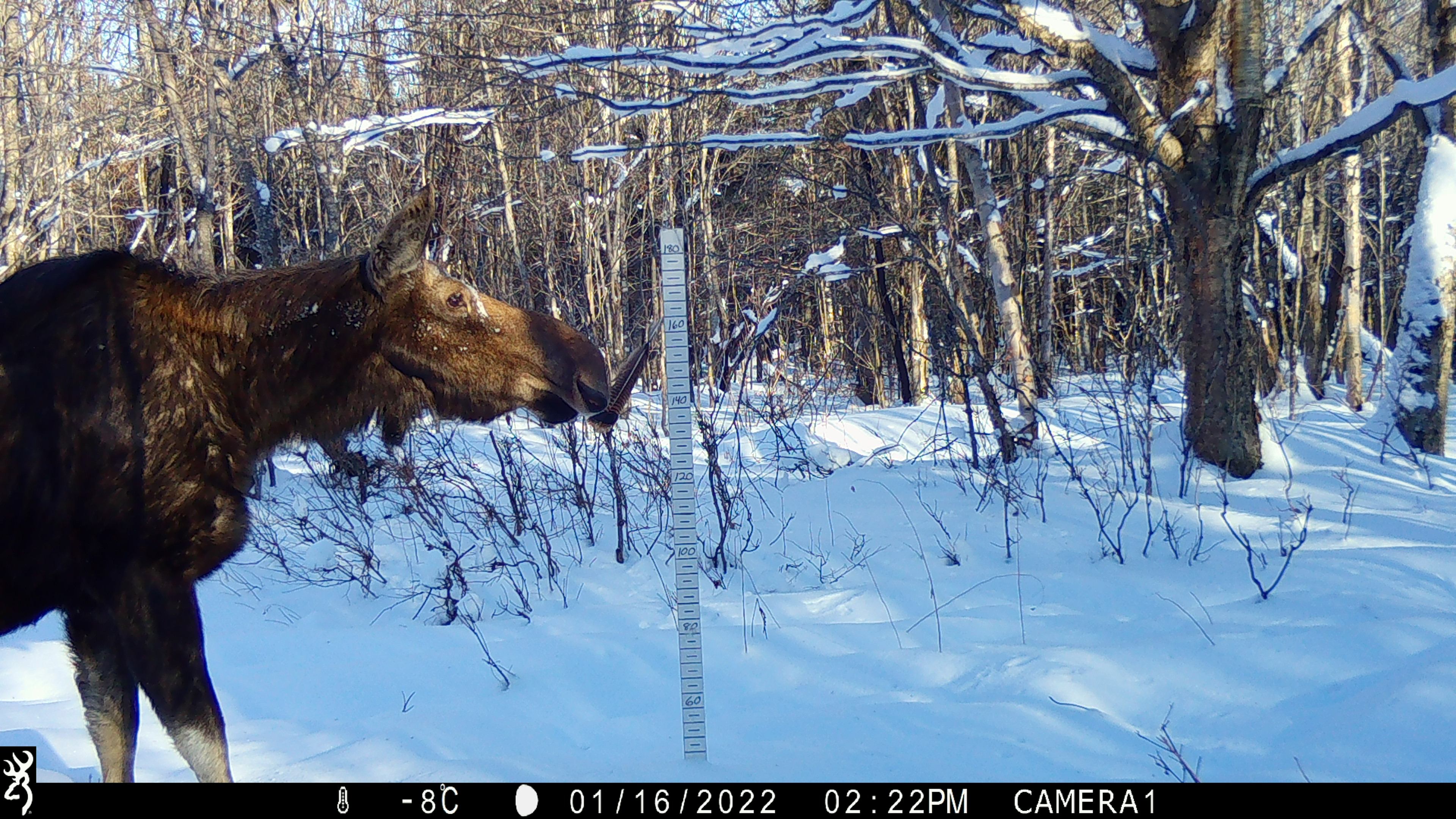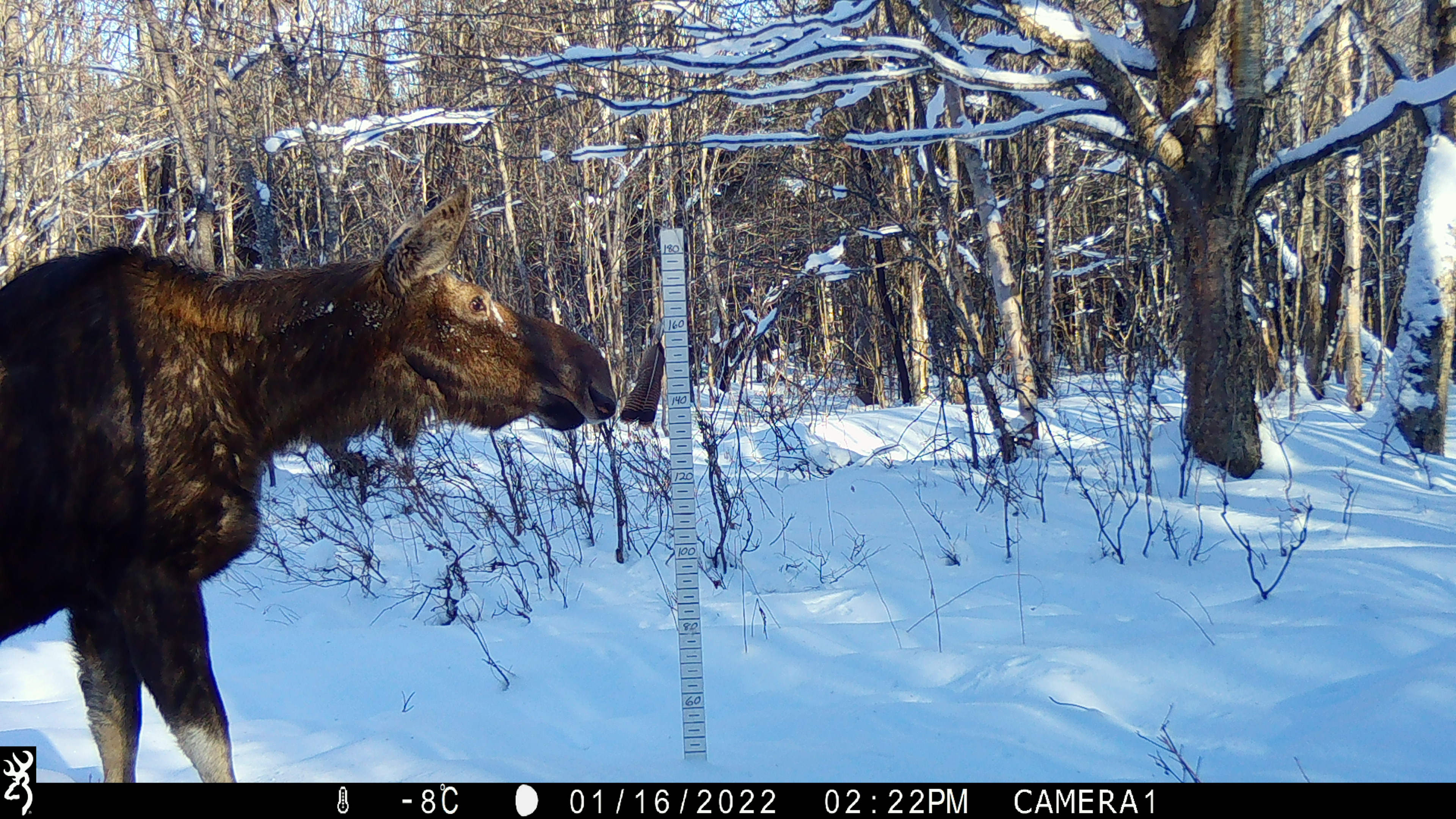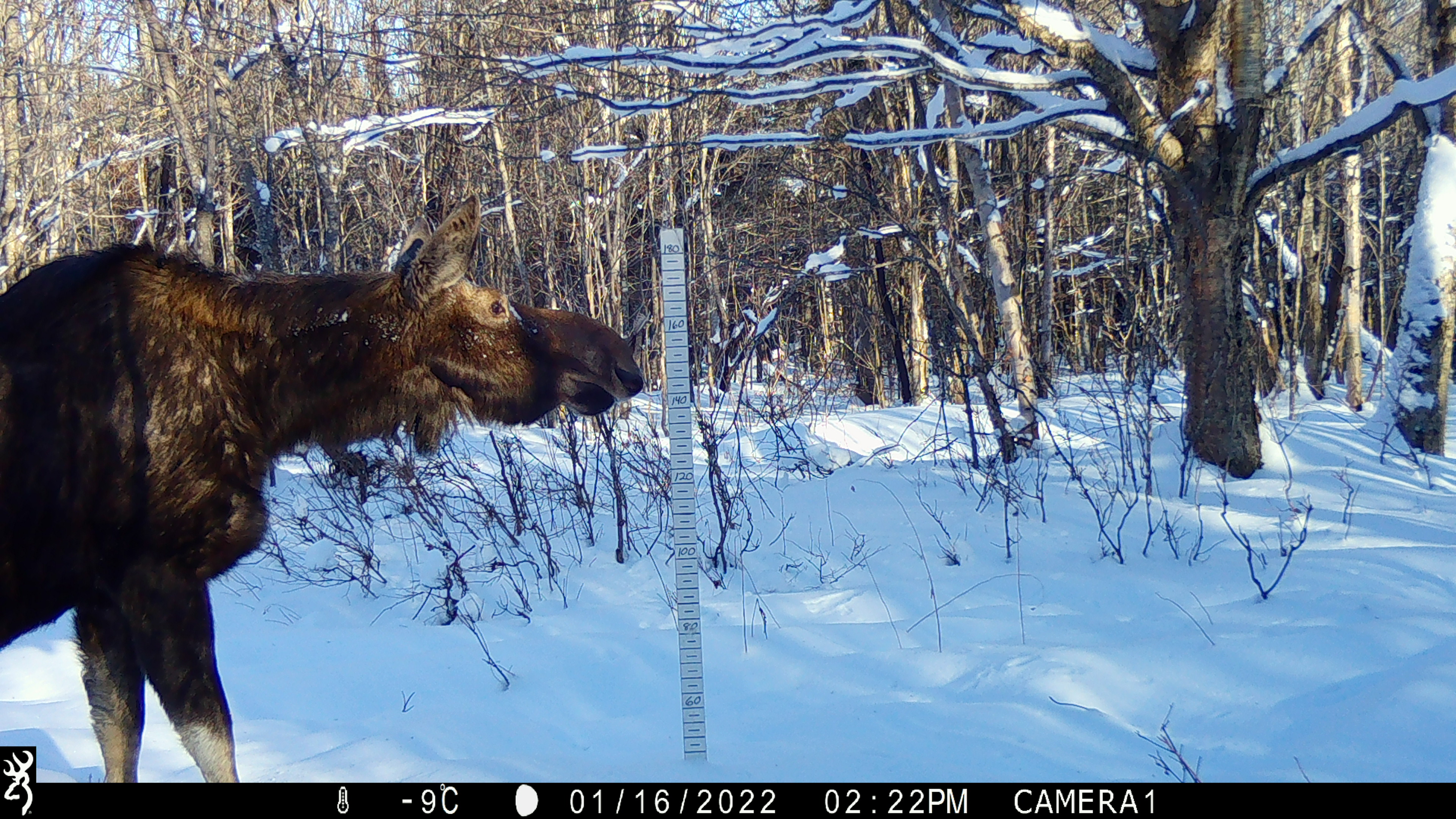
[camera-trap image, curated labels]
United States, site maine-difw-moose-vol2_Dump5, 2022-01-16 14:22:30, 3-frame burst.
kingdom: Animalia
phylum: Chordata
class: Mammalia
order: Artiodactyla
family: Cervidae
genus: Alces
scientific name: Alces alces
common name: moose